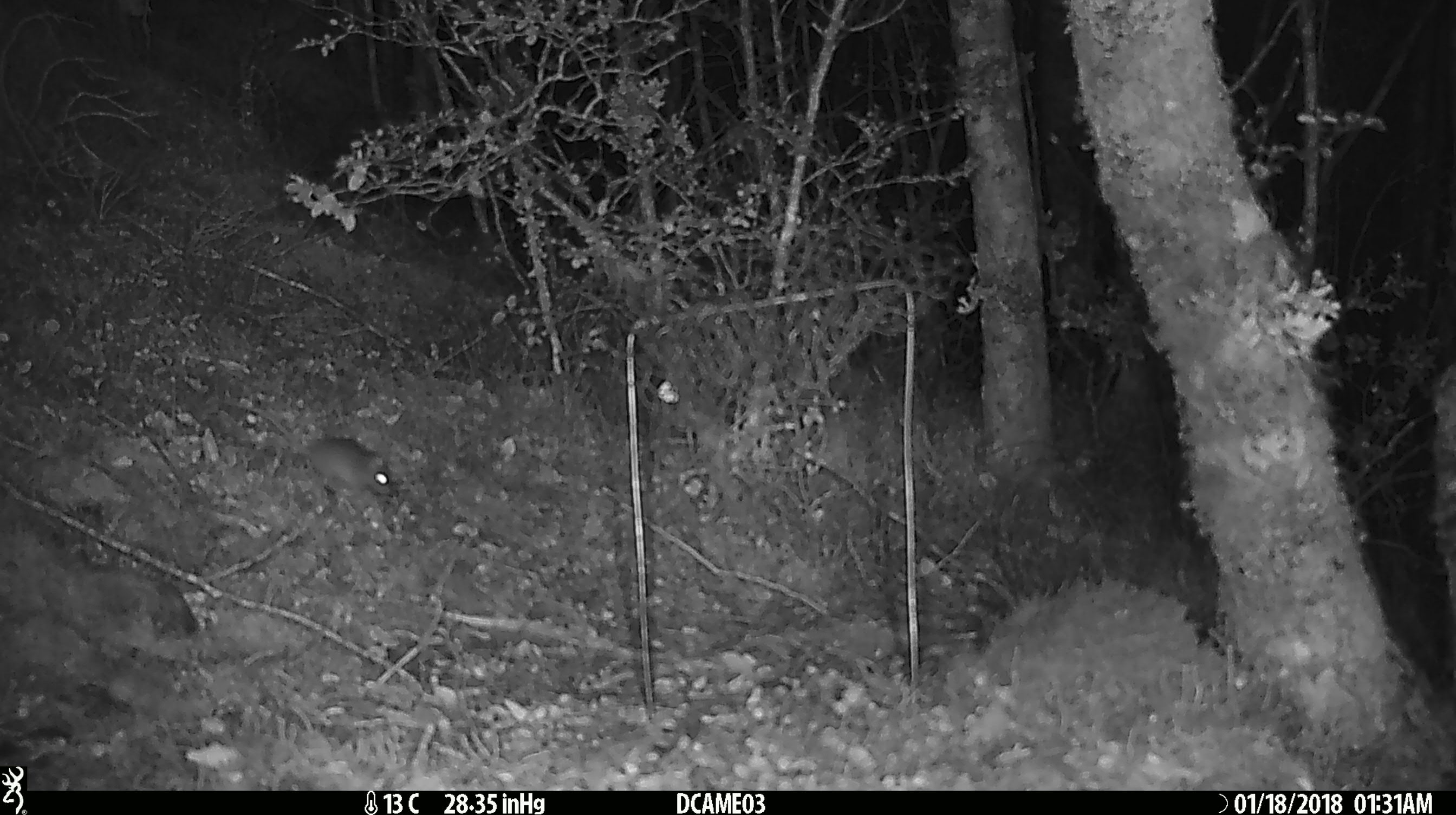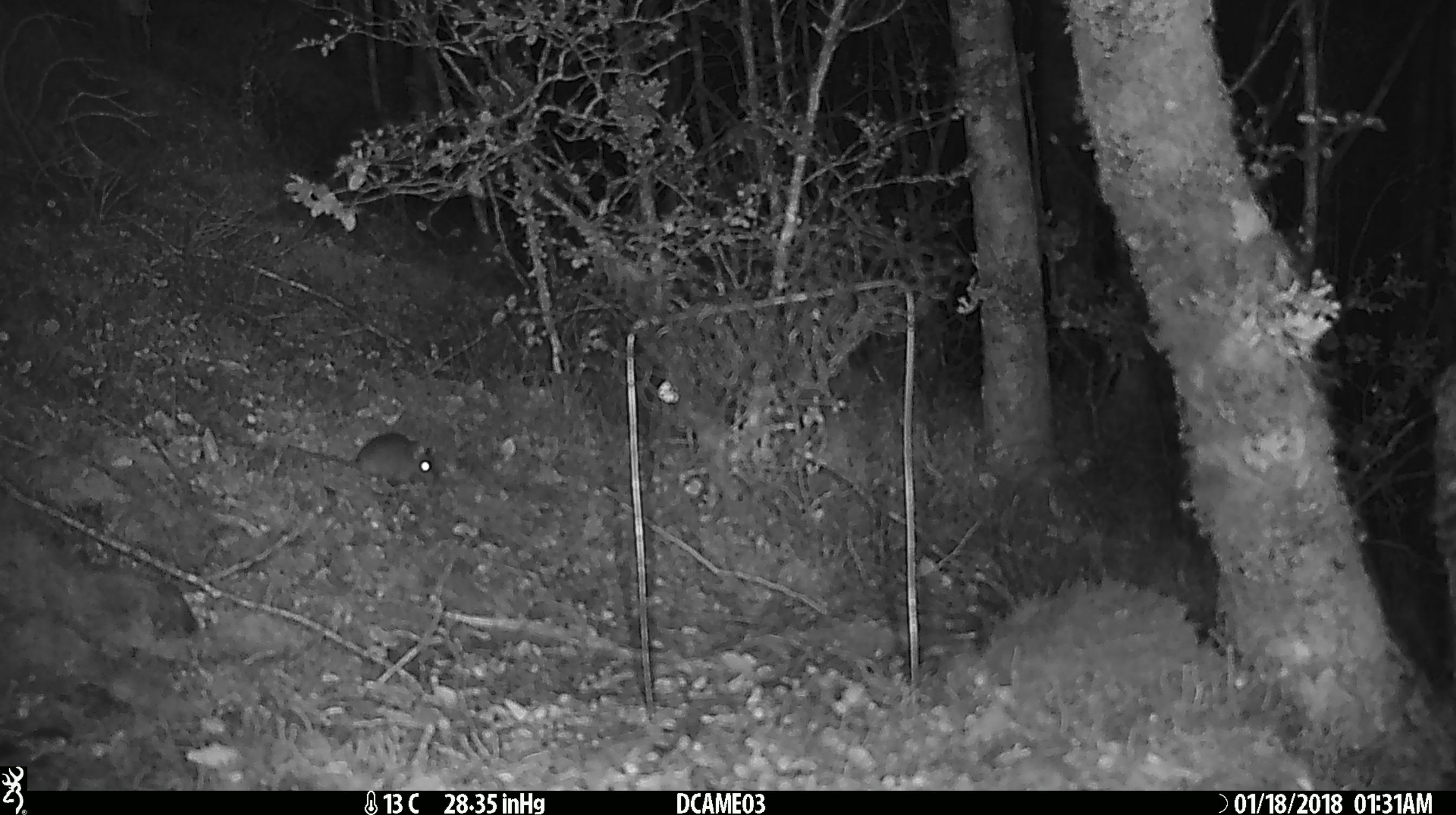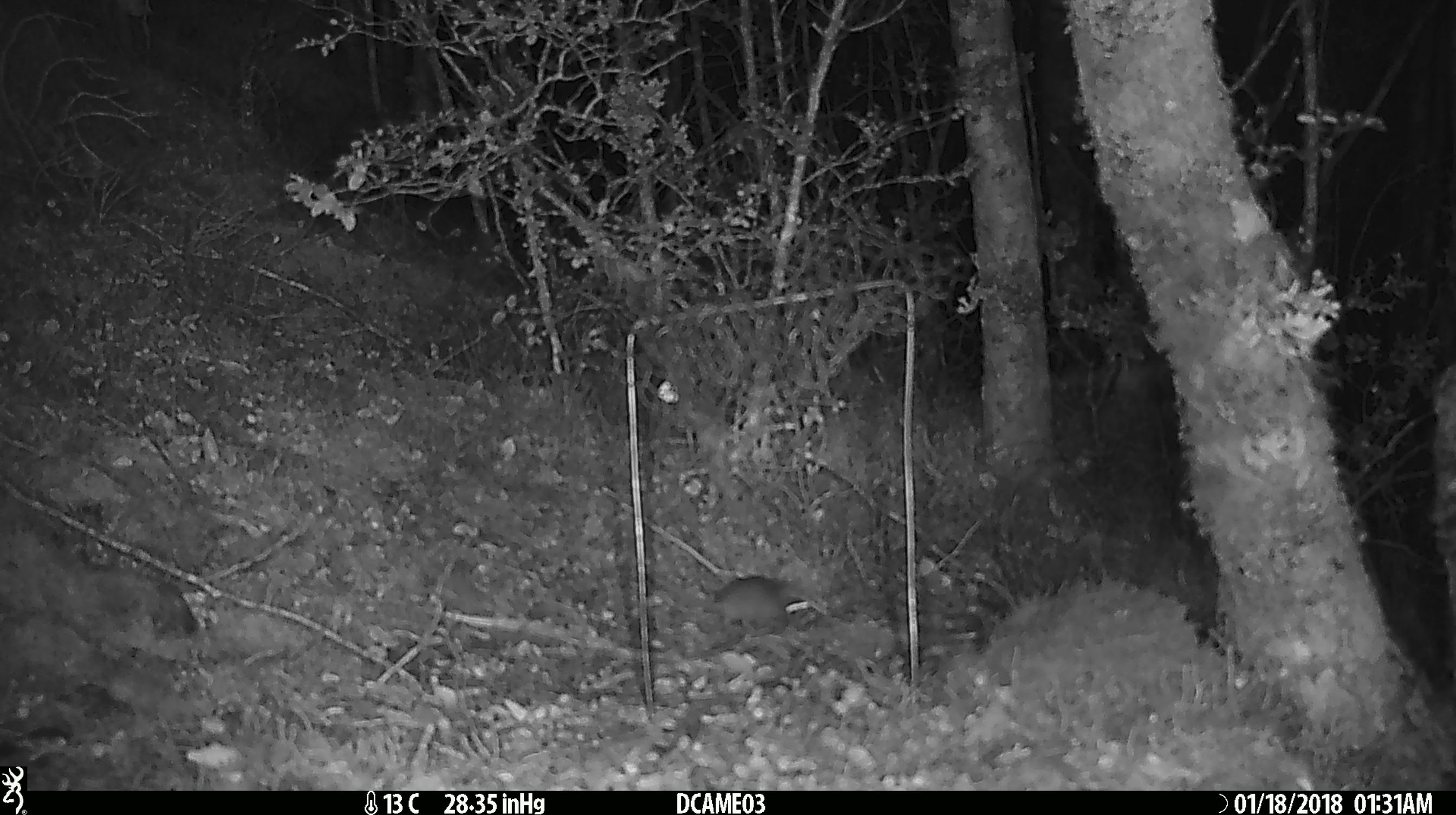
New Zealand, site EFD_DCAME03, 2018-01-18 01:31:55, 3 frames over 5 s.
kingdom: Animalia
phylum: Chordata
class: Mammalia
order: Rodentia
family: Muridae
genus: Mus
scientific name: Mus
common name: mouse